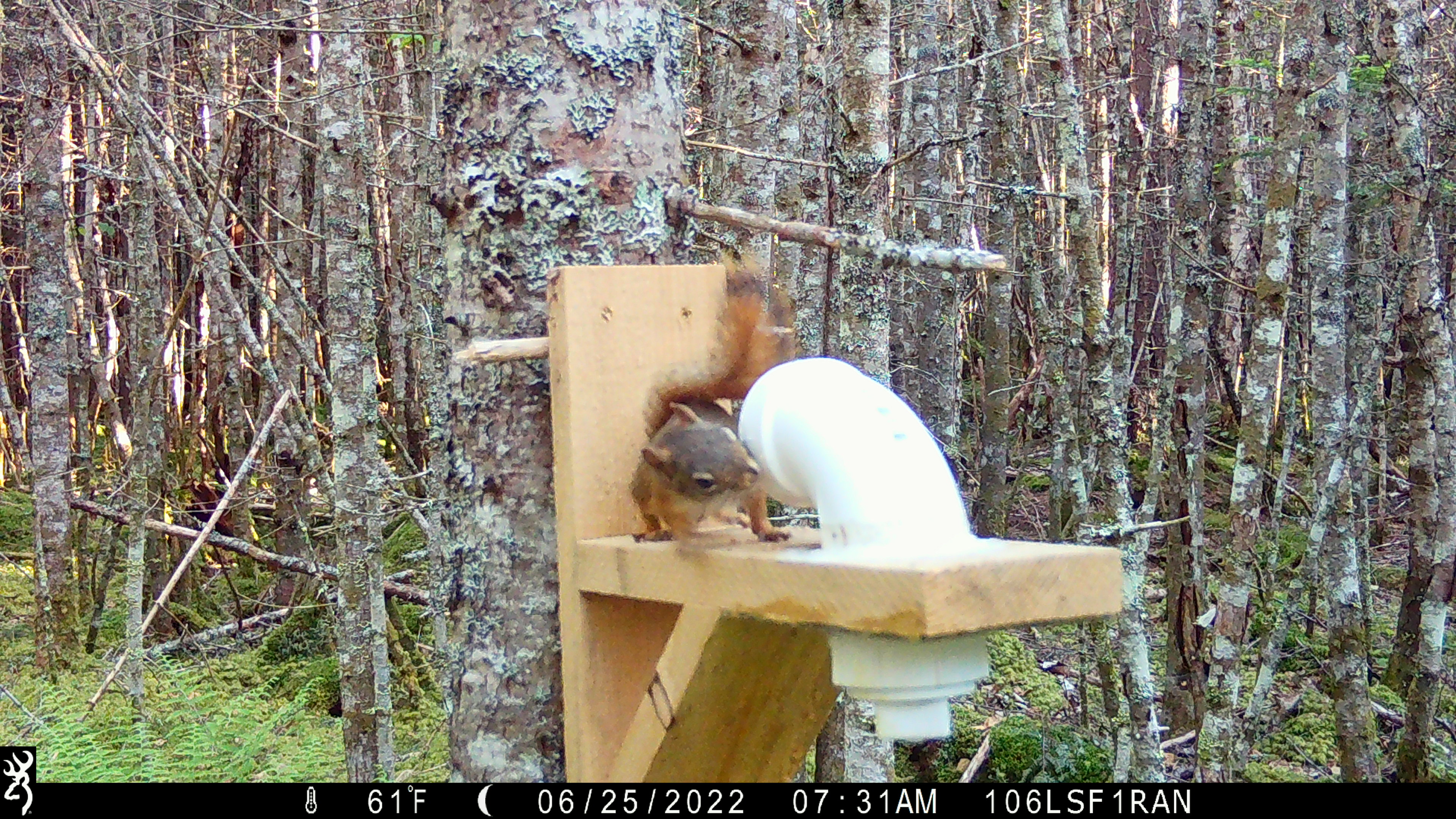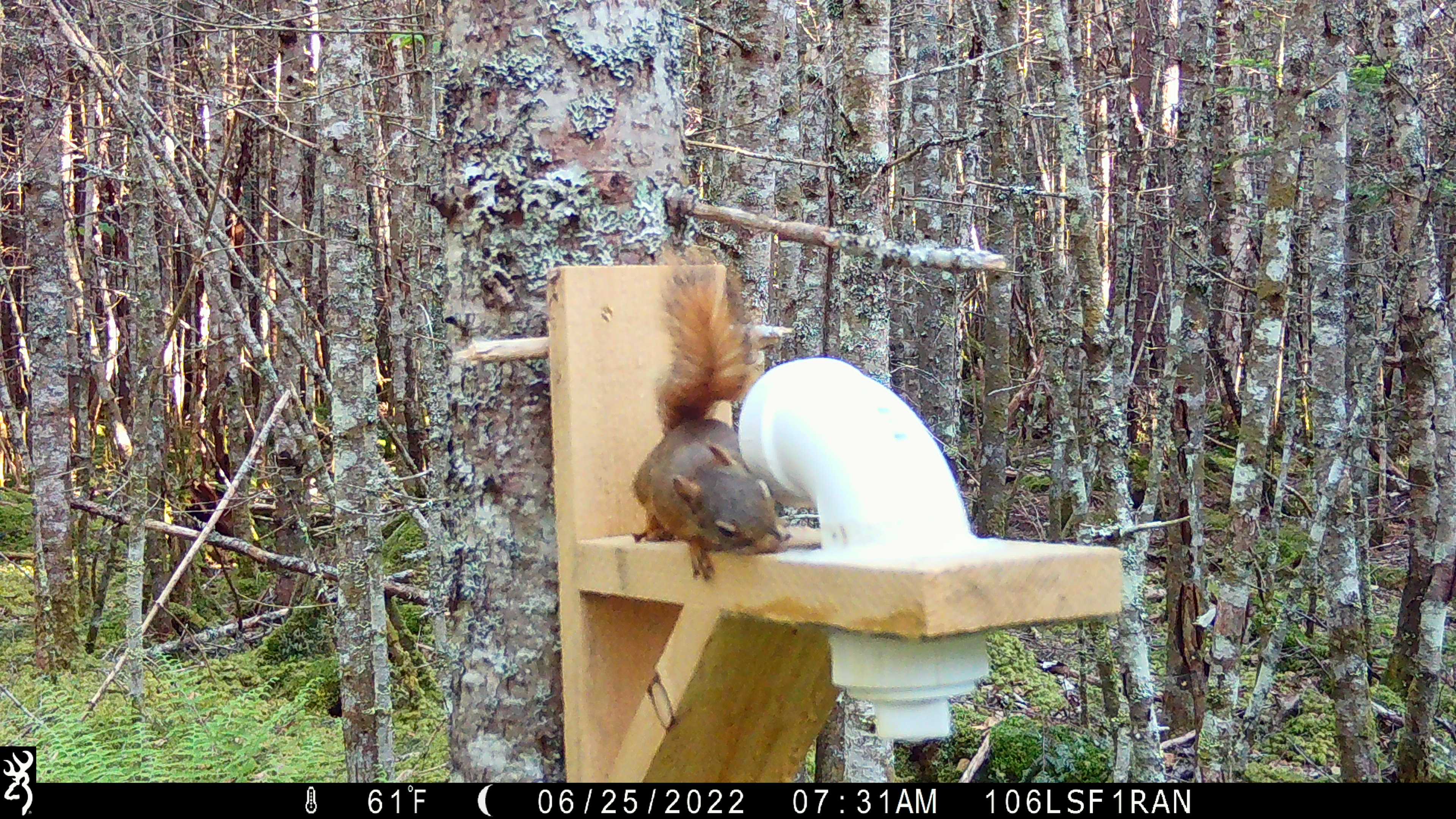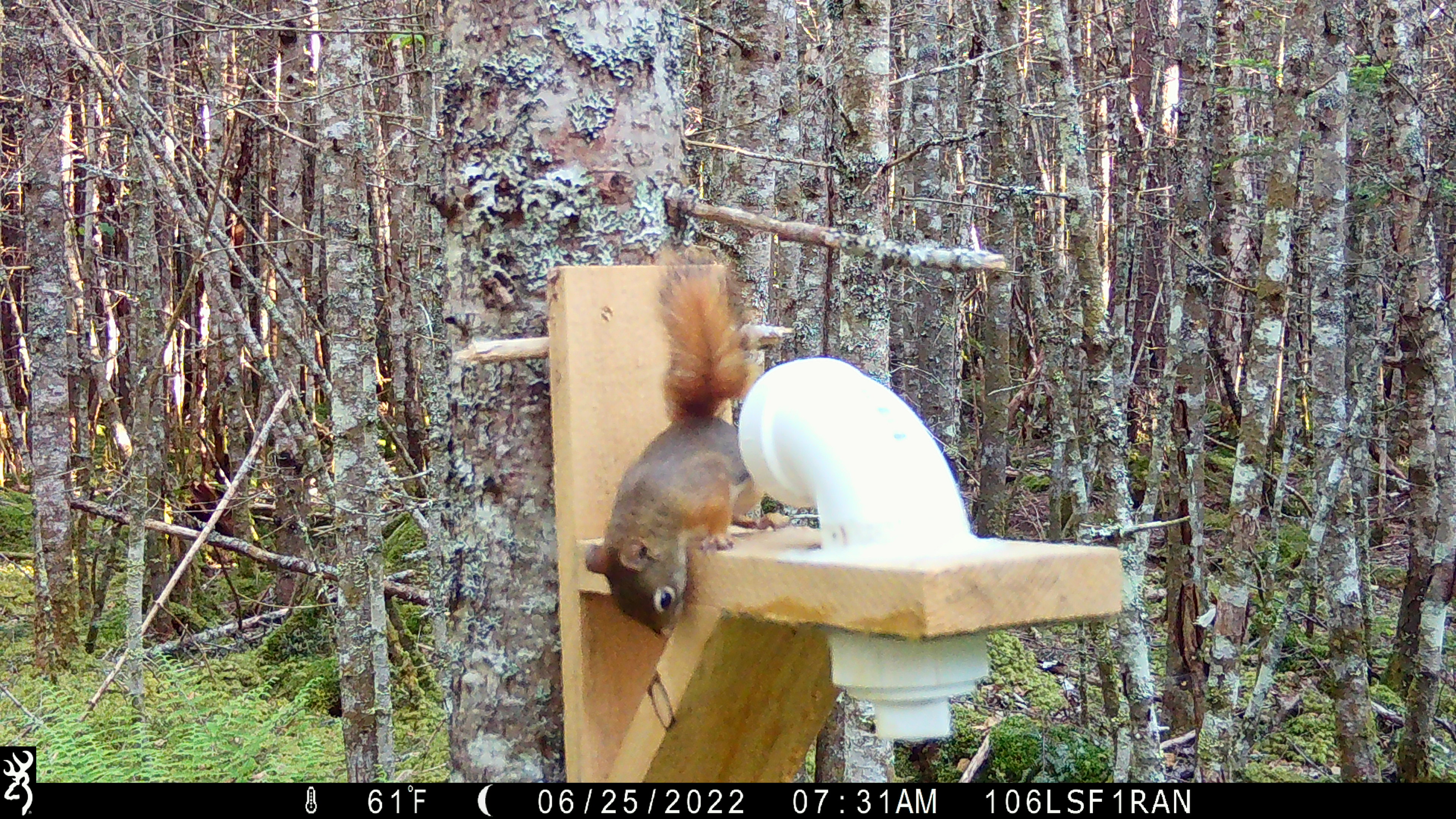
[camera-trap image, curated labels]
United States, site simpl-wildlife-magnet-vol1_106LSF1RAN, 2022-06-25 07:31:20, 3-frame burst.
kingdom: Animalia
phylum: Chordata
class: Mammalia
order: Rodentia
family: Sciuridae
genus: Tamiasciurus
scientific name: Tamiasciurus hudsonicus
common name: red squirrel